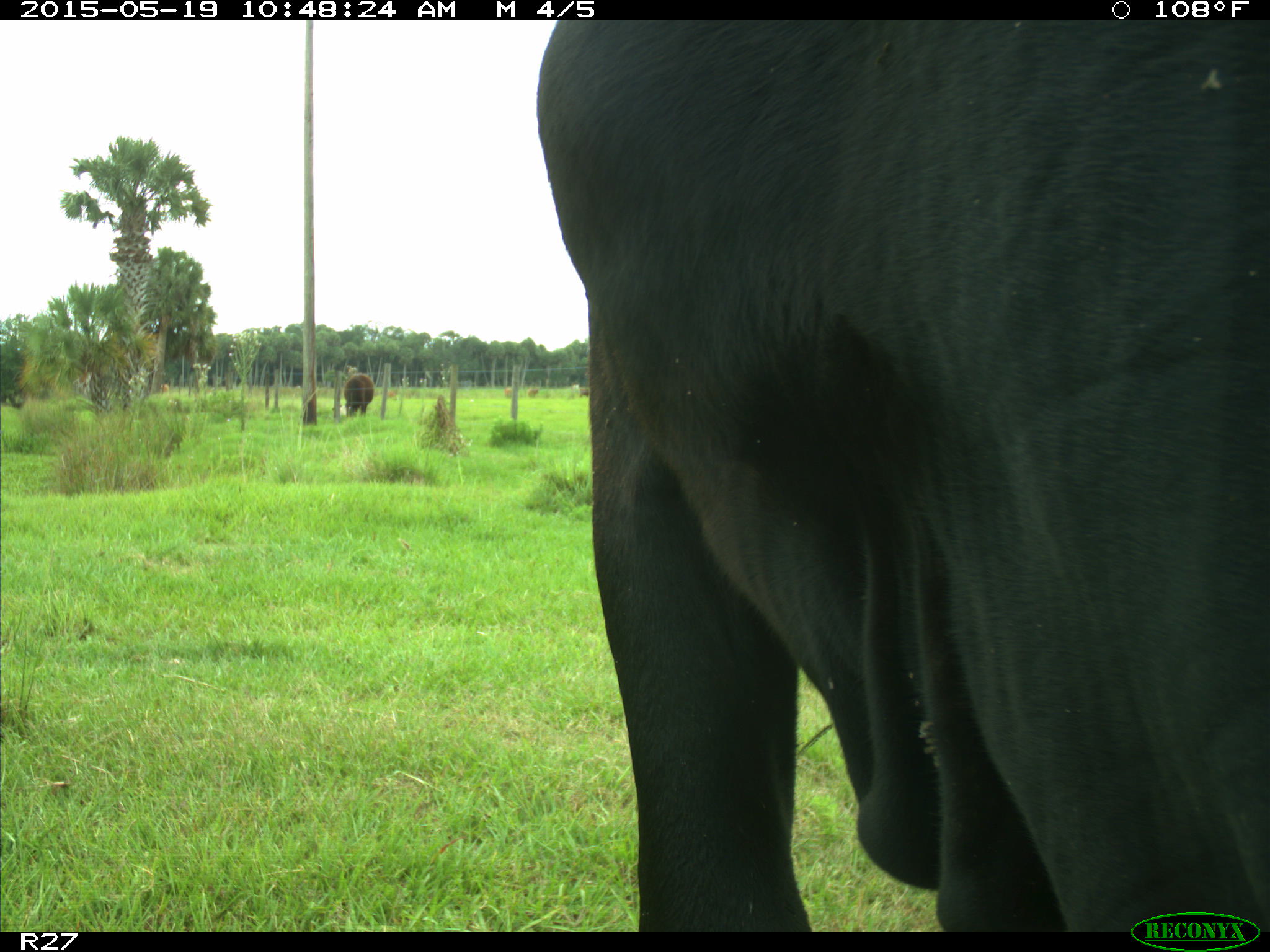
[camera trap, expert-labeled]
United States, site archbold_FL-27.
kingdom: Animalia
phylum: Chordata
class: Mammalia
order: Artiodactyla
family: Bovidae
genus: Bos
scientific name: Bos taurus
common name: domestic cow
Bos taurus (domestic cow).